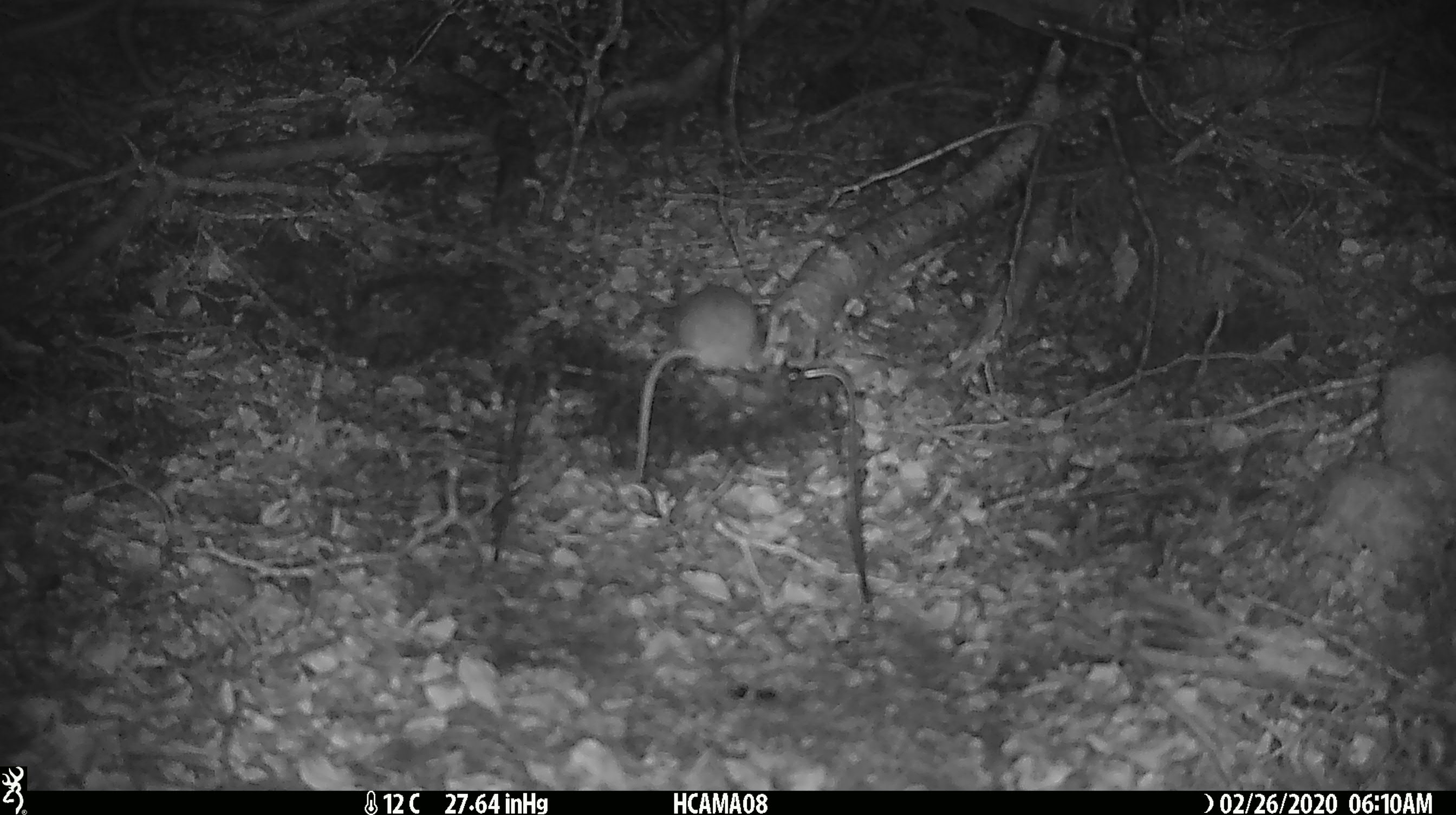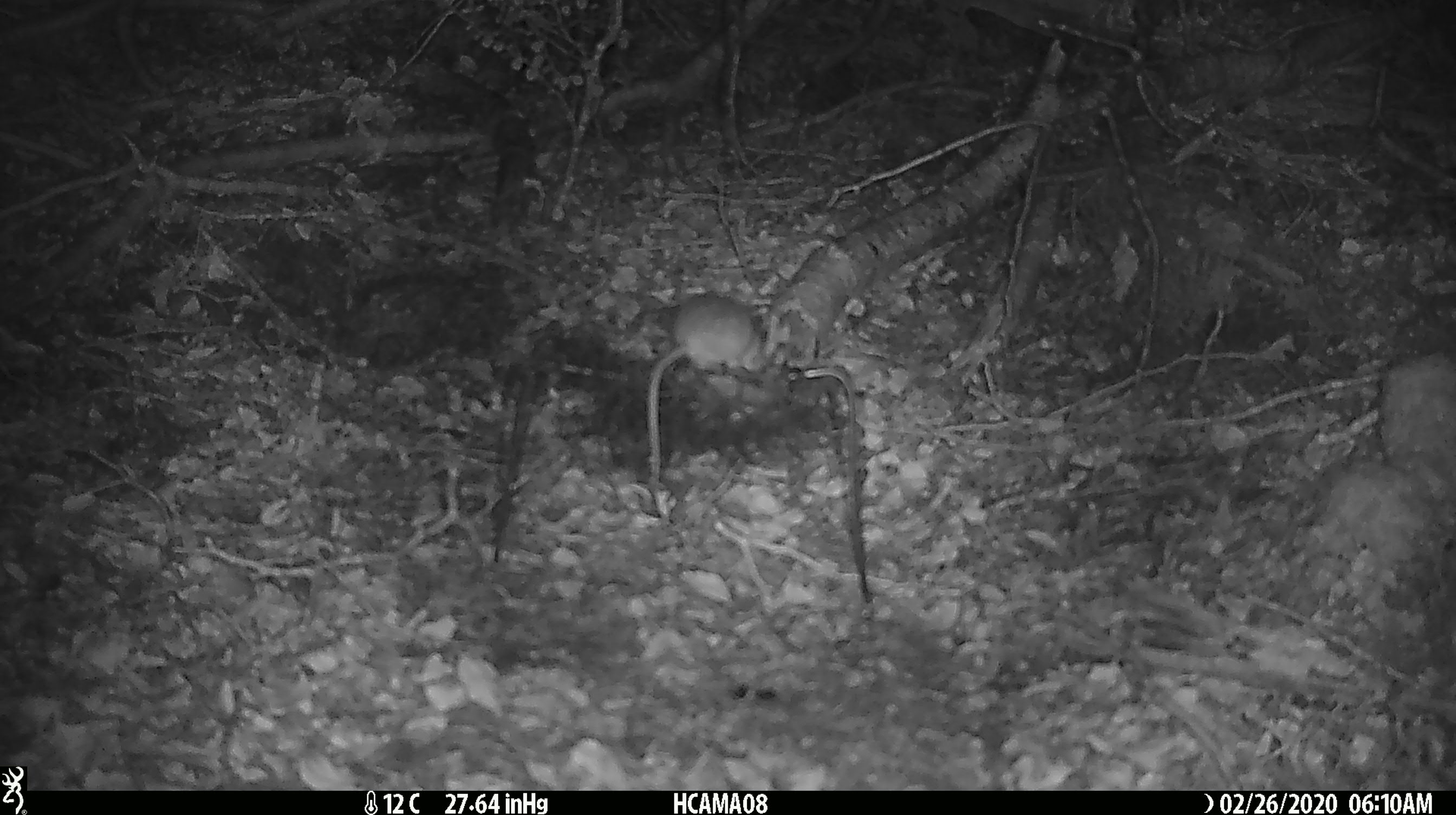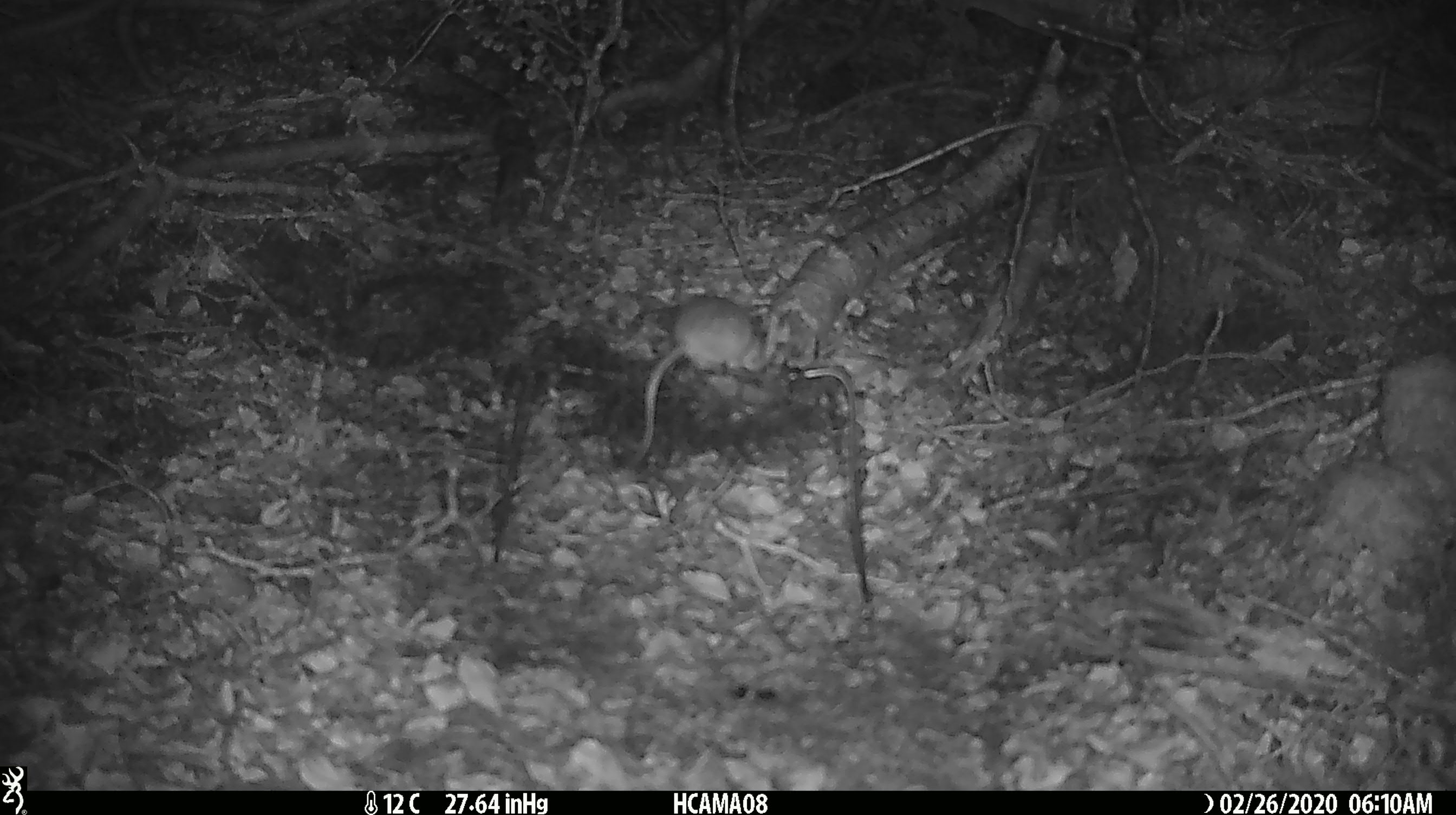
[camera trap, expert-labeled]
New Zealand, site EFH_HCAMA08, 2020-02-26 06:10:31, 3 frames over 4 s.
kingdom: Animalia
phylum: Chordata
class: Mammalia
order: Rodentia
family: Muridae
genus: Mus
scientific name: Mus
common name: mouse